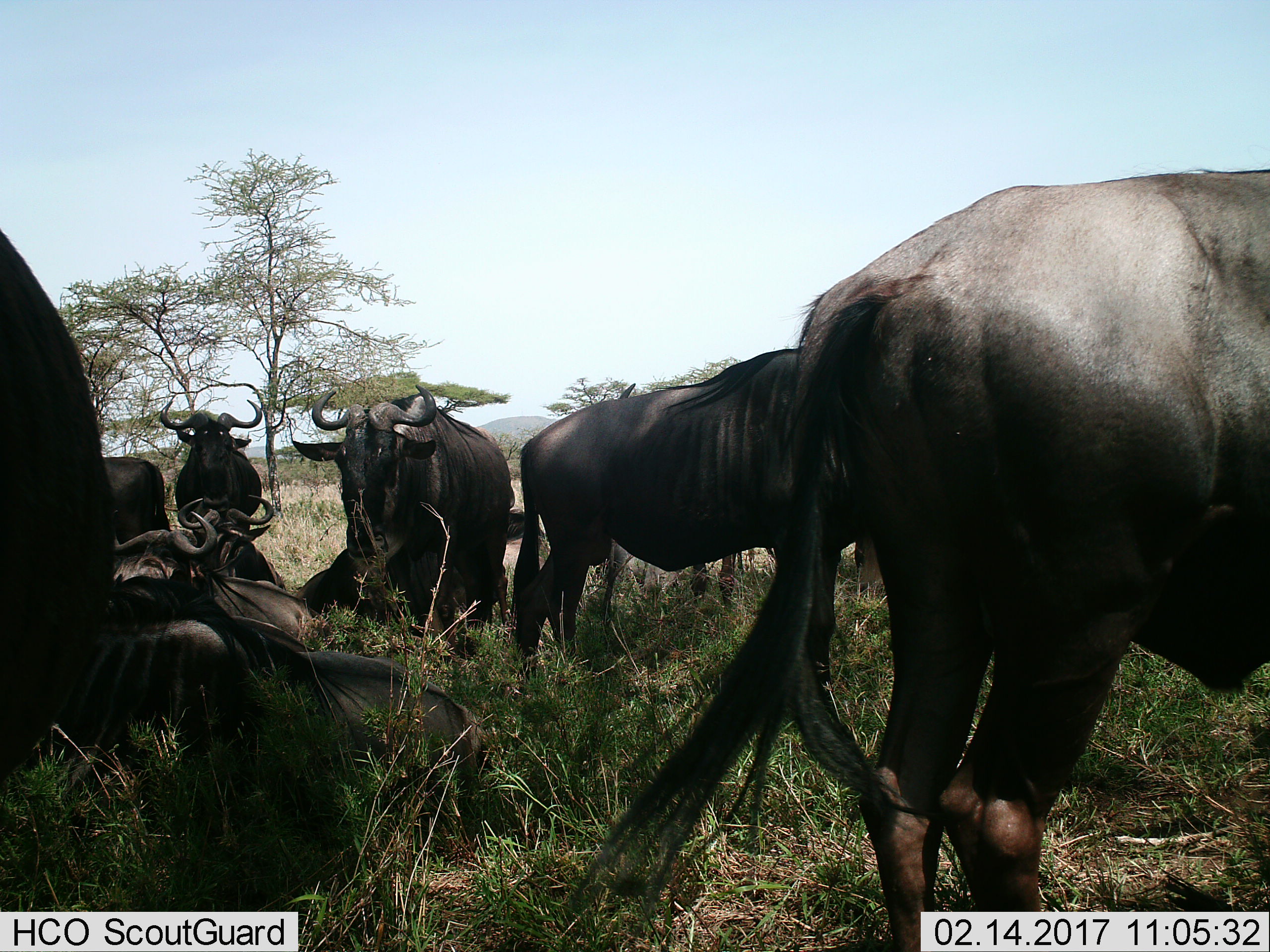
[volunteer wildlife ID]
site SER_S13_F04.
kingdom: Animalia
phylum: Chordata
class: Mammalia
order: Artiodactyla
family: Bovidae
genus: Connochaetes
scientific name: Connochaetes taurinus taurinus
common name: blue wildebeest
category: wildebeestblue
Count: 10.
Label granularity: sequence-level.